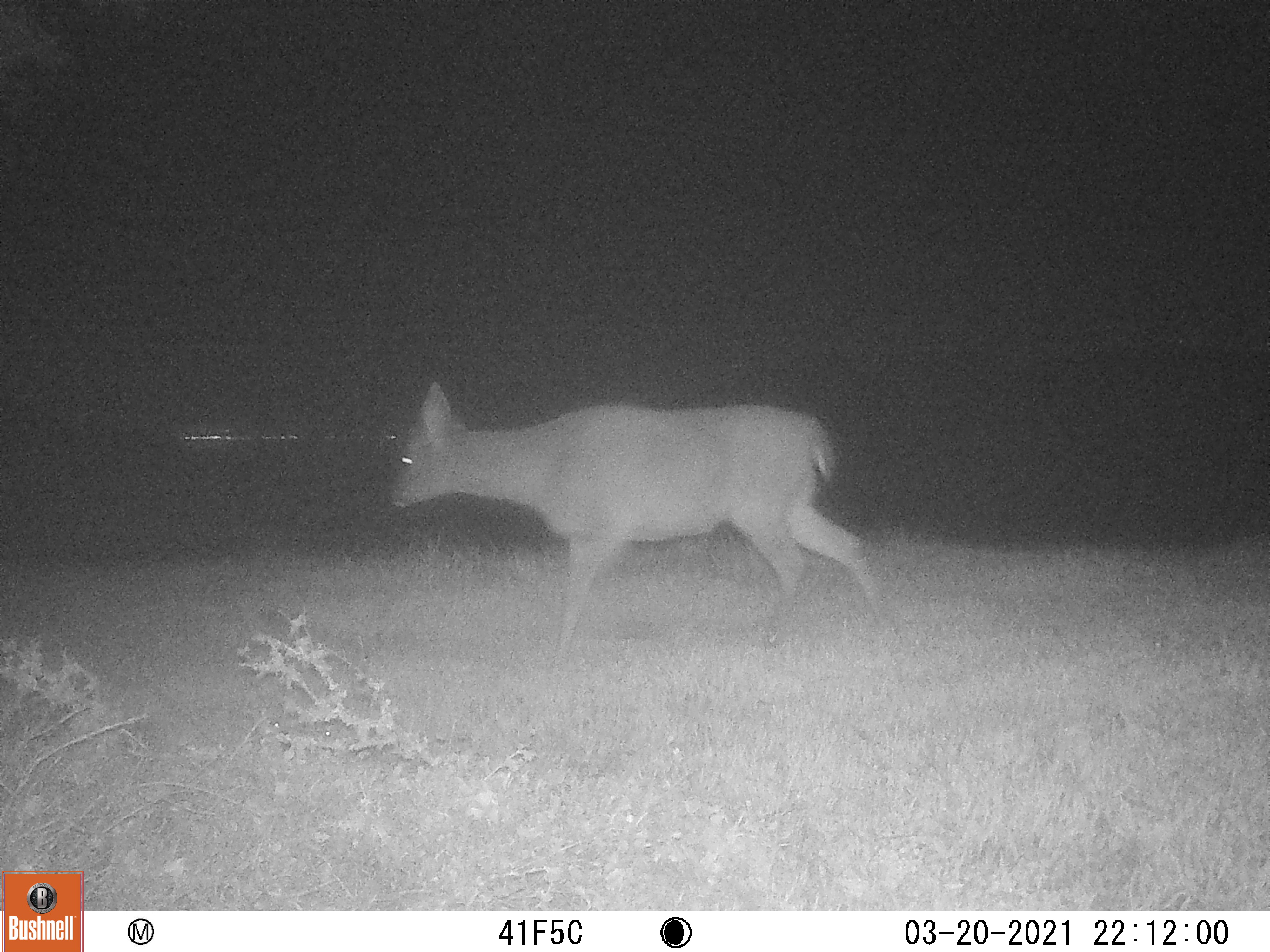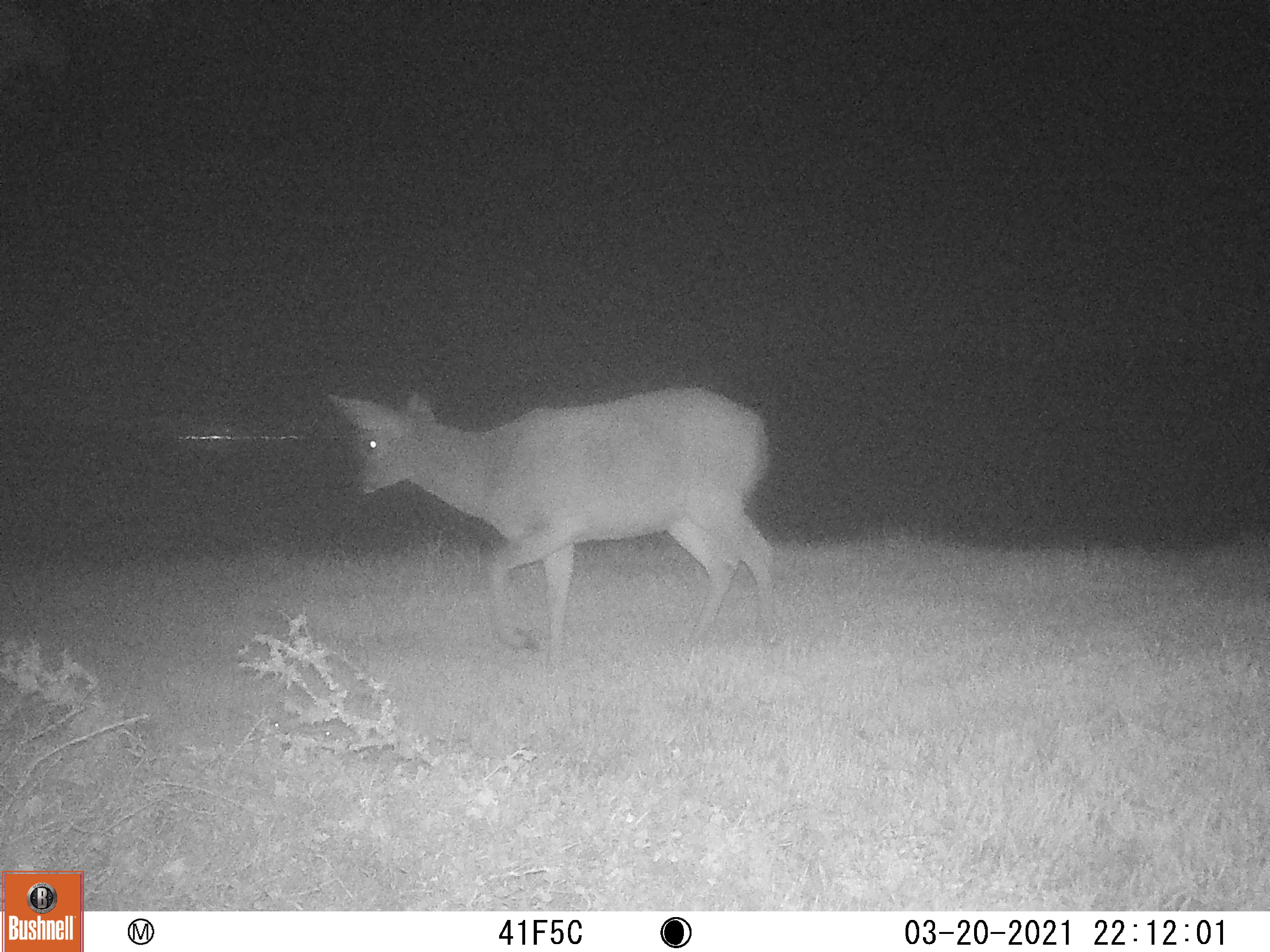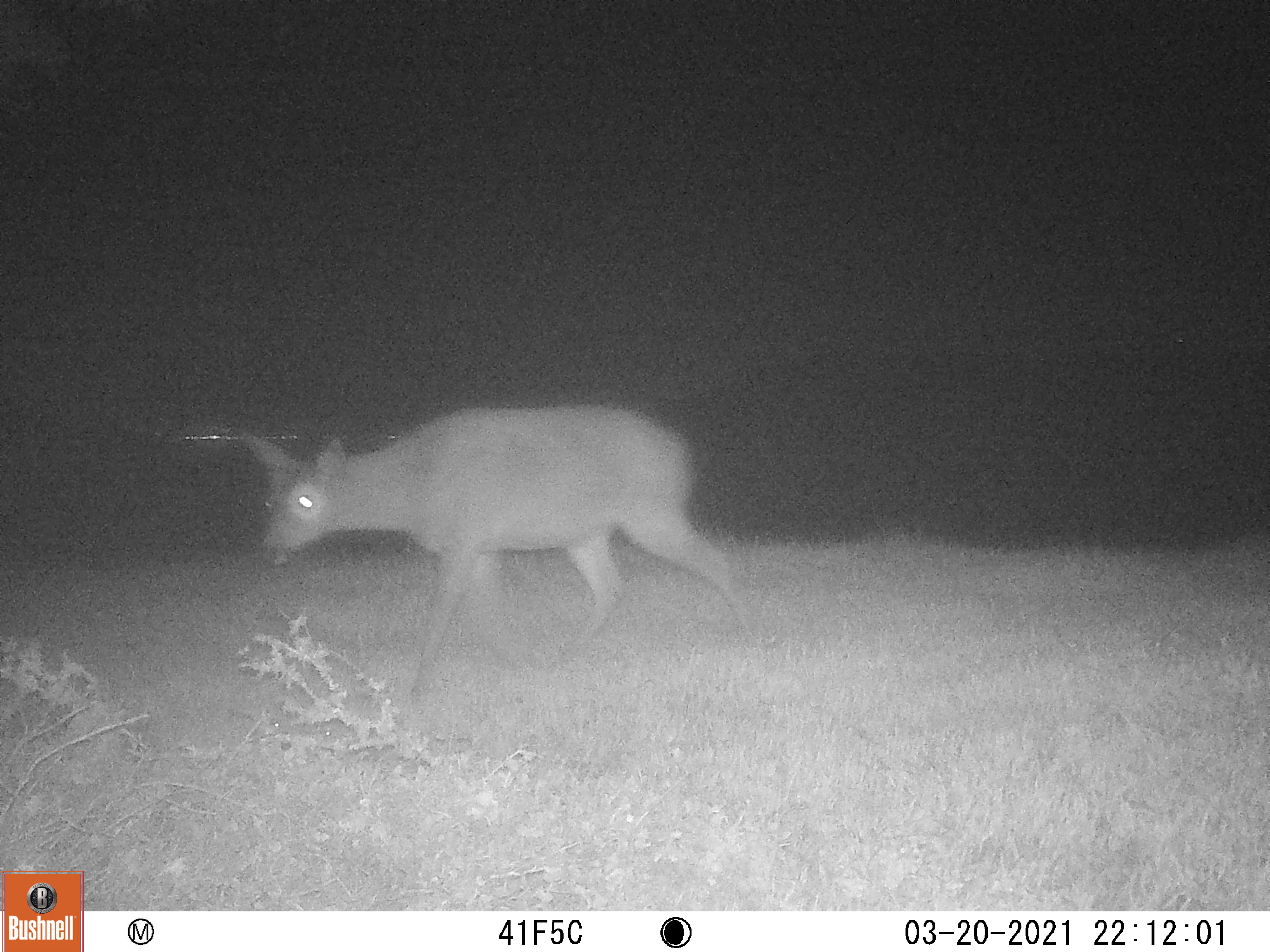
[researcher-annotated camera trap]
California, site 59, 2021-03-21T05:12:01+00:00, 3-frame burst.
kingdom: Animalia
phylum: Chordata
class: Mammalia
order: Artiodactyla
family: Cervidae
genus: Odocoileus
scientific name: Odocoileus hemionus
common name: mule deer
Mule deer (Odocoileus hemionus).